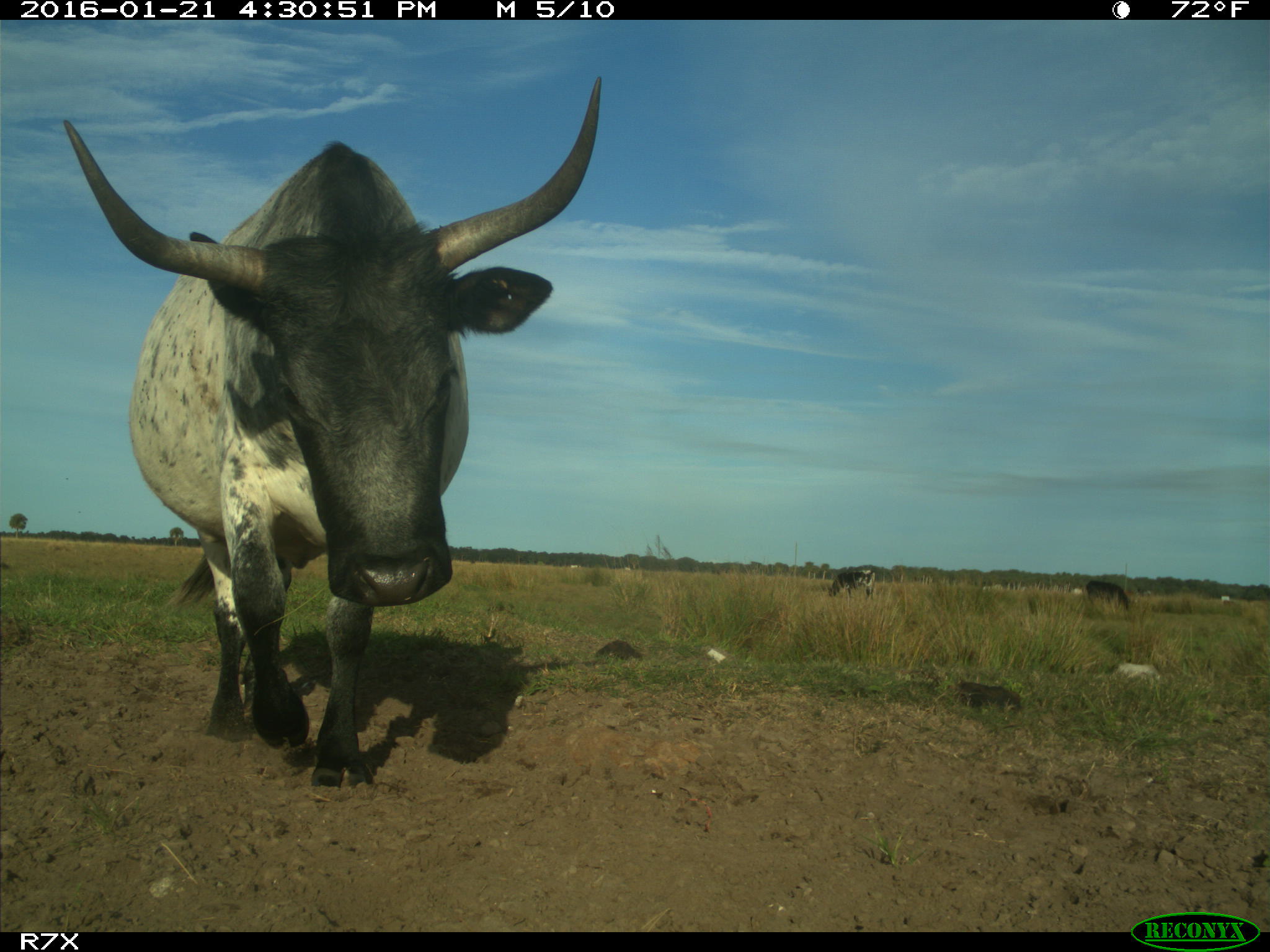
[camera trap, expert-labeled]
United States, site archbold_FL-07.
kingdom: Animalia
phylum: Chordata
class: Mammalia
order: Artiodactyla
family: Bovidae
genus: Bos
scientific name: Bos taurus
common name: domestic cow